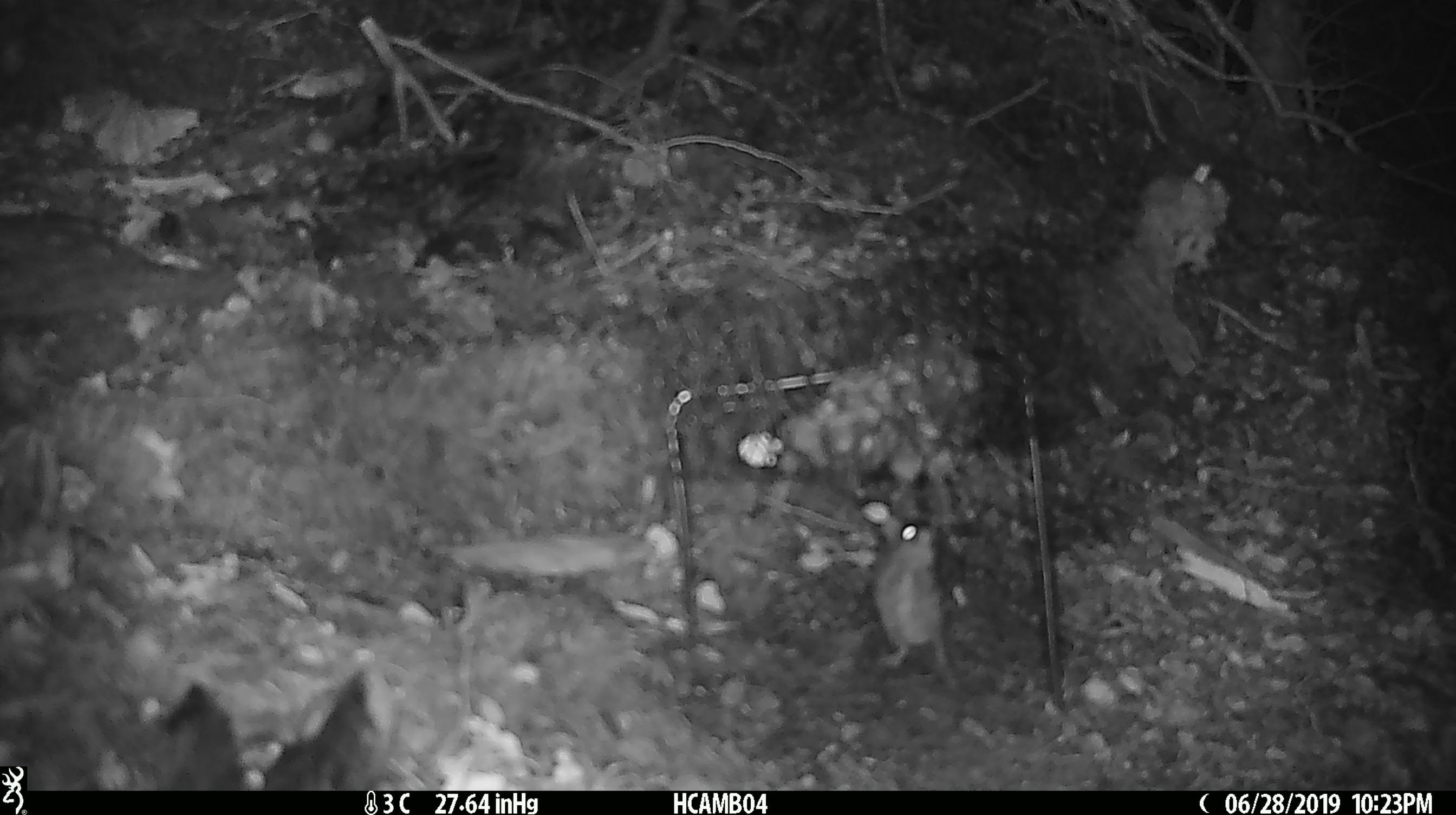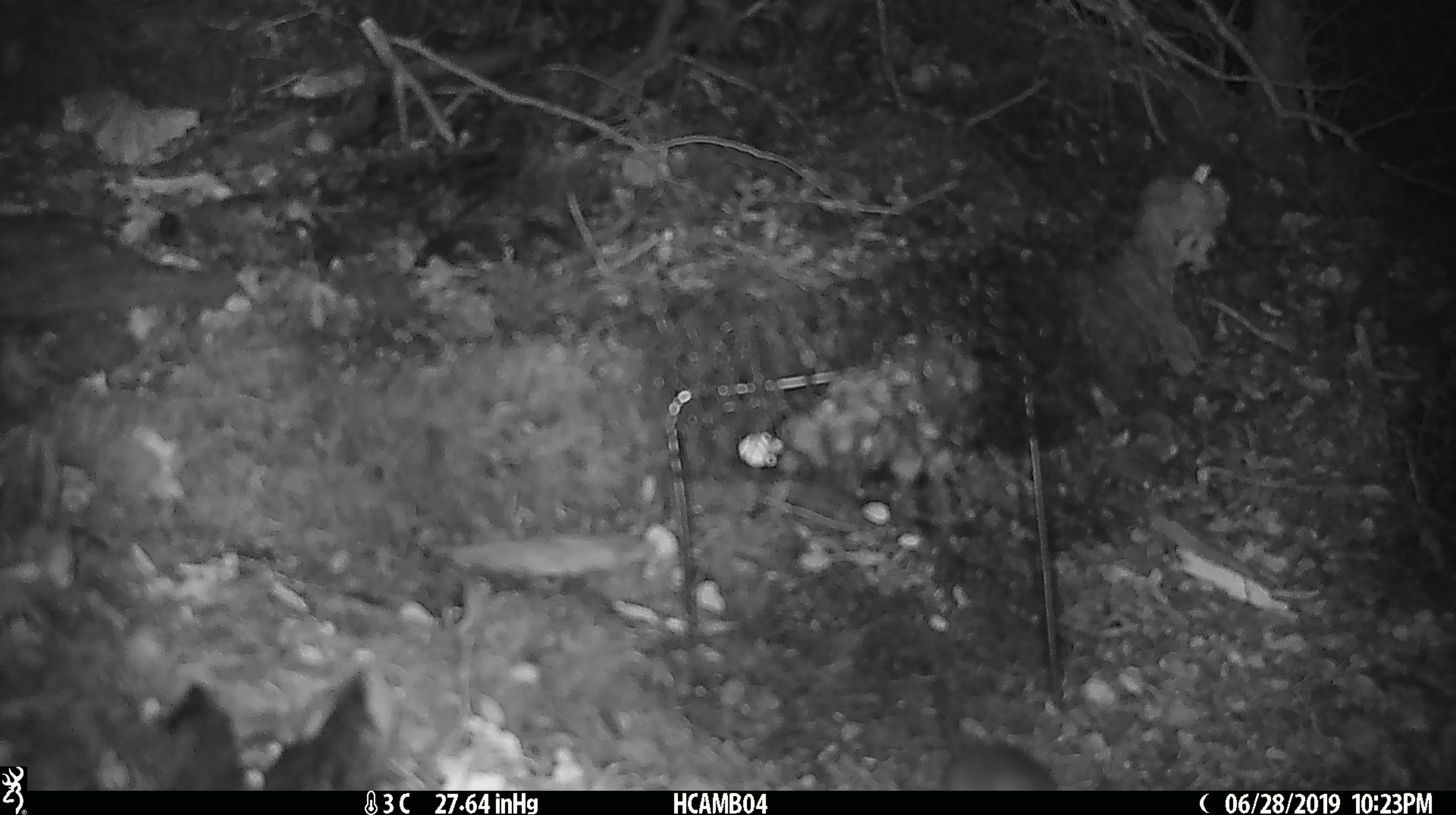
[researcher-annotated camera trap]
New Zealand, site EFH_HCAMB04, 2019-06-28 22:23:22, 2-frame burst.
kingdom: Animalia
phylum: Chordata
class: Mammalia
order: Rodentia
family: Muridae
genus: Mus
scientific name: Mus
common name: mouse